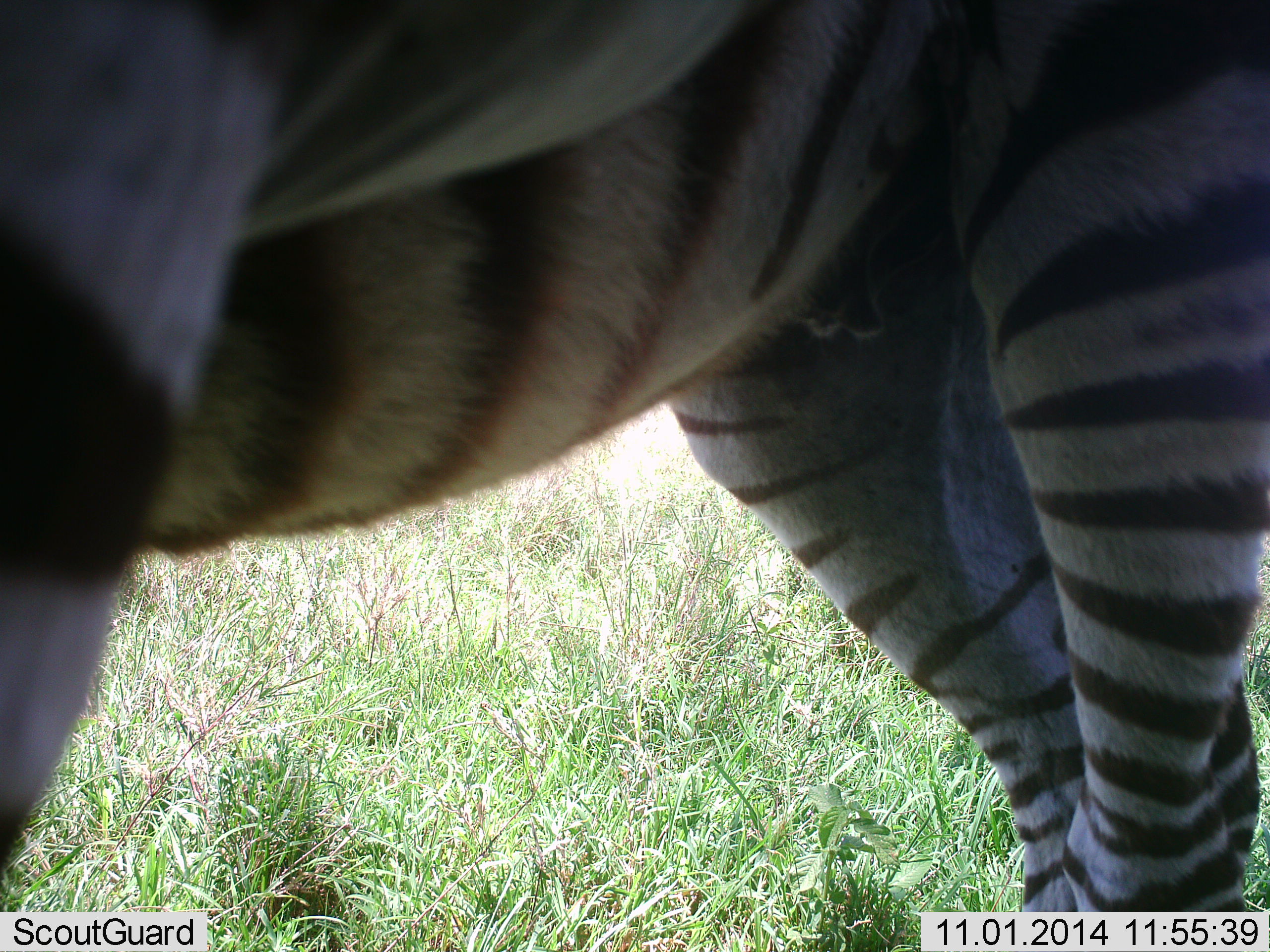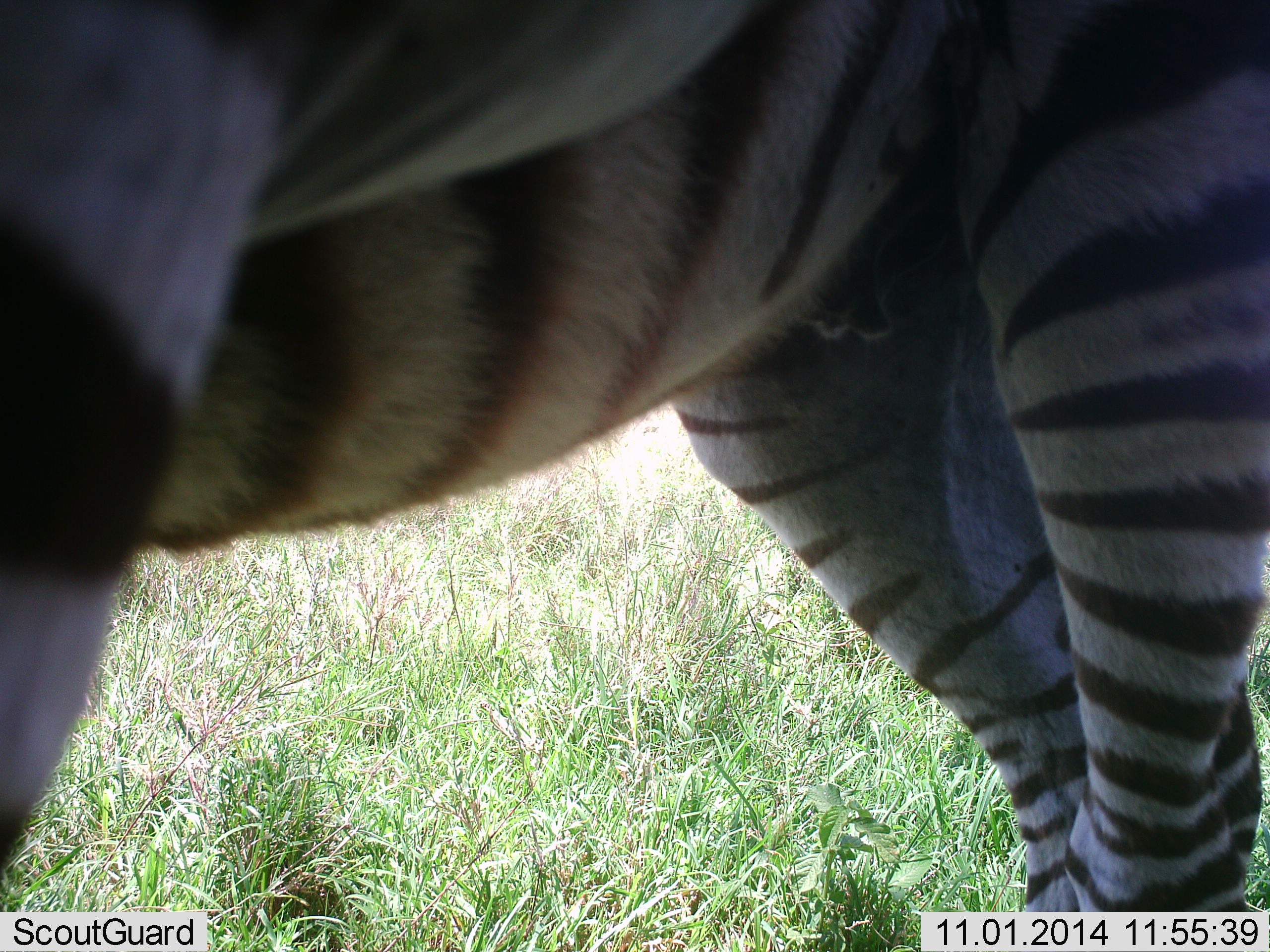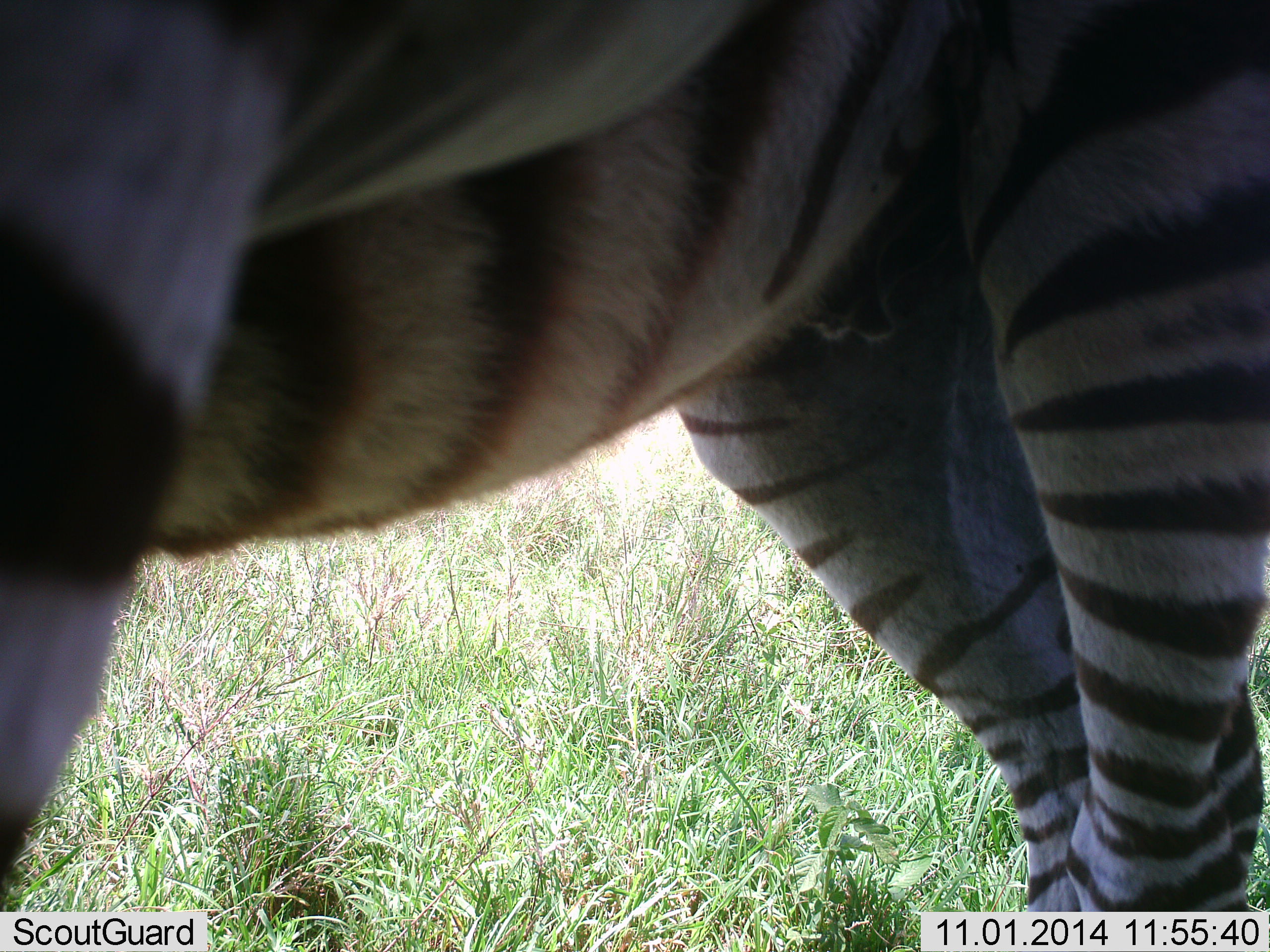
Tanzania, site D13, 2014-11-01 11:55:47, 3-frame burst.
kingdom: Animalia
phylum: Chordata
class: Mammalia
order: Perissodactyla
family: Equidae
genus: Equus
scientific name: Equus quagga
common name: plains zebra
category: zebra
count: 1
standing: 100%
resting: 0%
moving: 0%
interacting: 0%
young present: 0%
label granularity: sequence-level